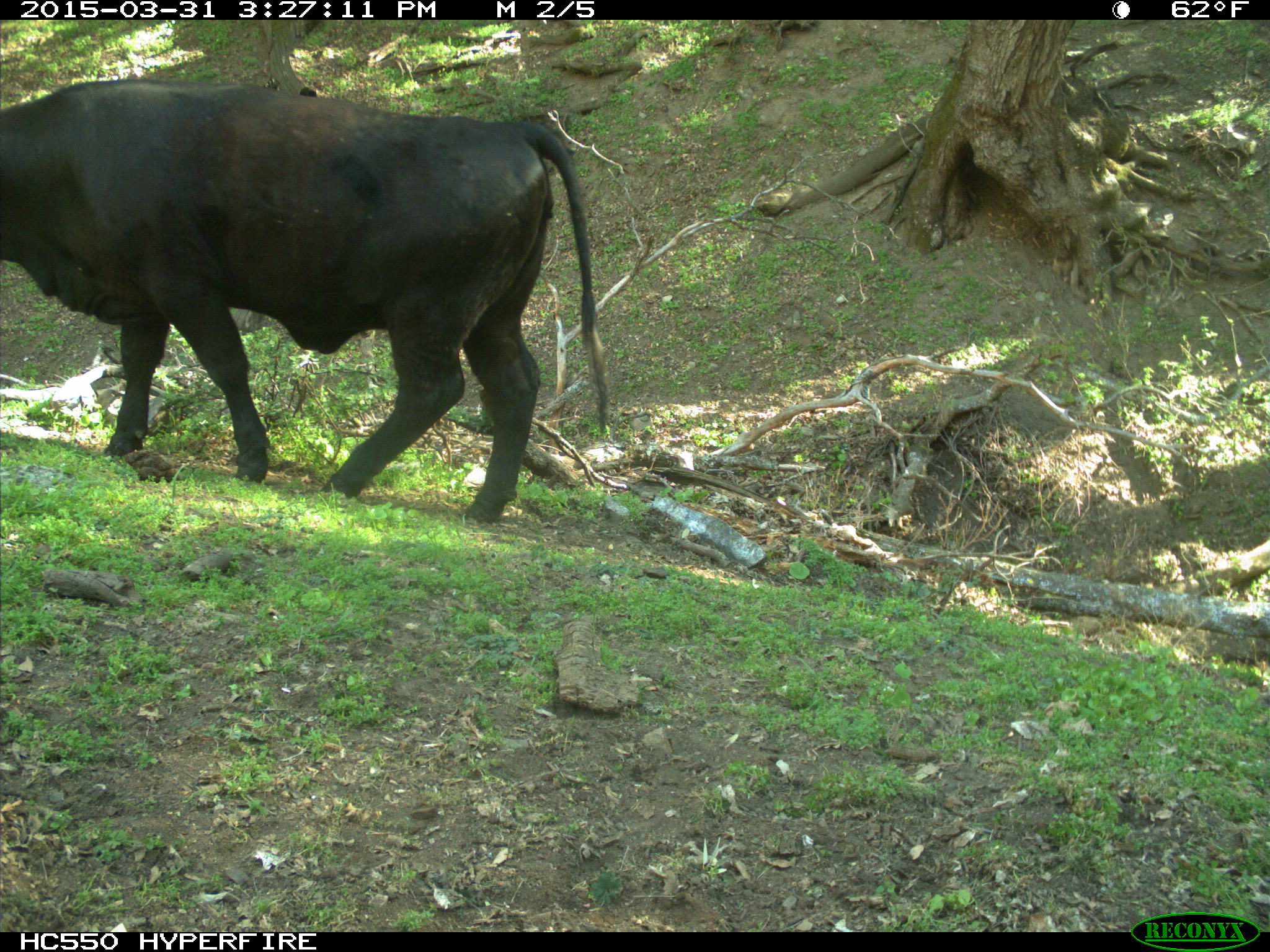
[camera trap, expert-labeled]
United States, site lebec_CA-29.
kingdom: Animalia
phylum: Chordata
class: Mammalia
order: Artiodactyla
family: Bovidae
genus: Bos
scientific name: Bos taurus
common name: domestic cow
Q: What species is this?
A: Bos taurus (domestic cow).